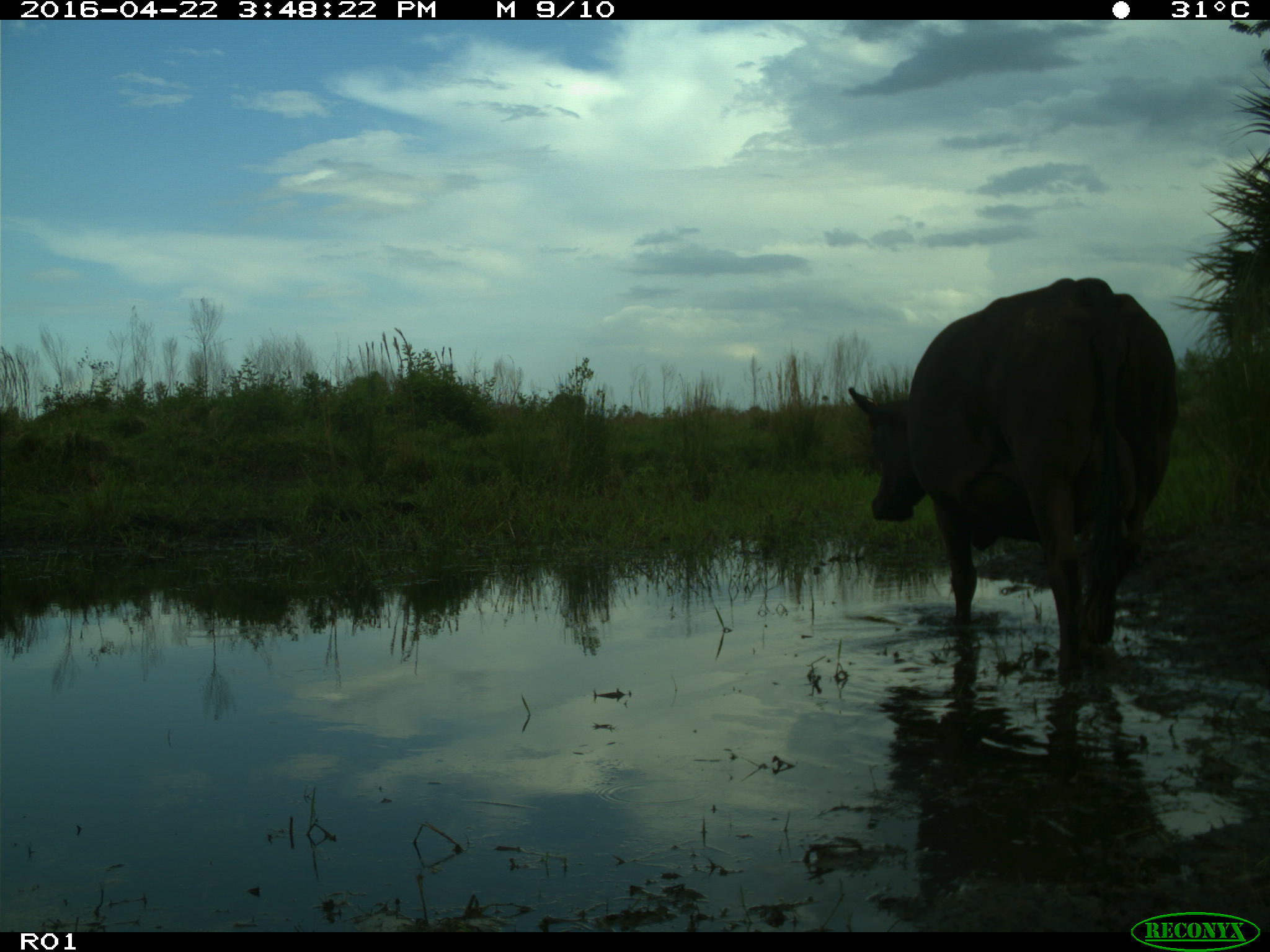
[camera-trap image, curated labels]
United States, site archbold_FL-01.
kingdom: Animalia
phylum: Chordata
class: Mammalia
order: Artiodactyla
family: Bovidae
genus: Bos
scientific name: Bos taurus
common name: domestic cow